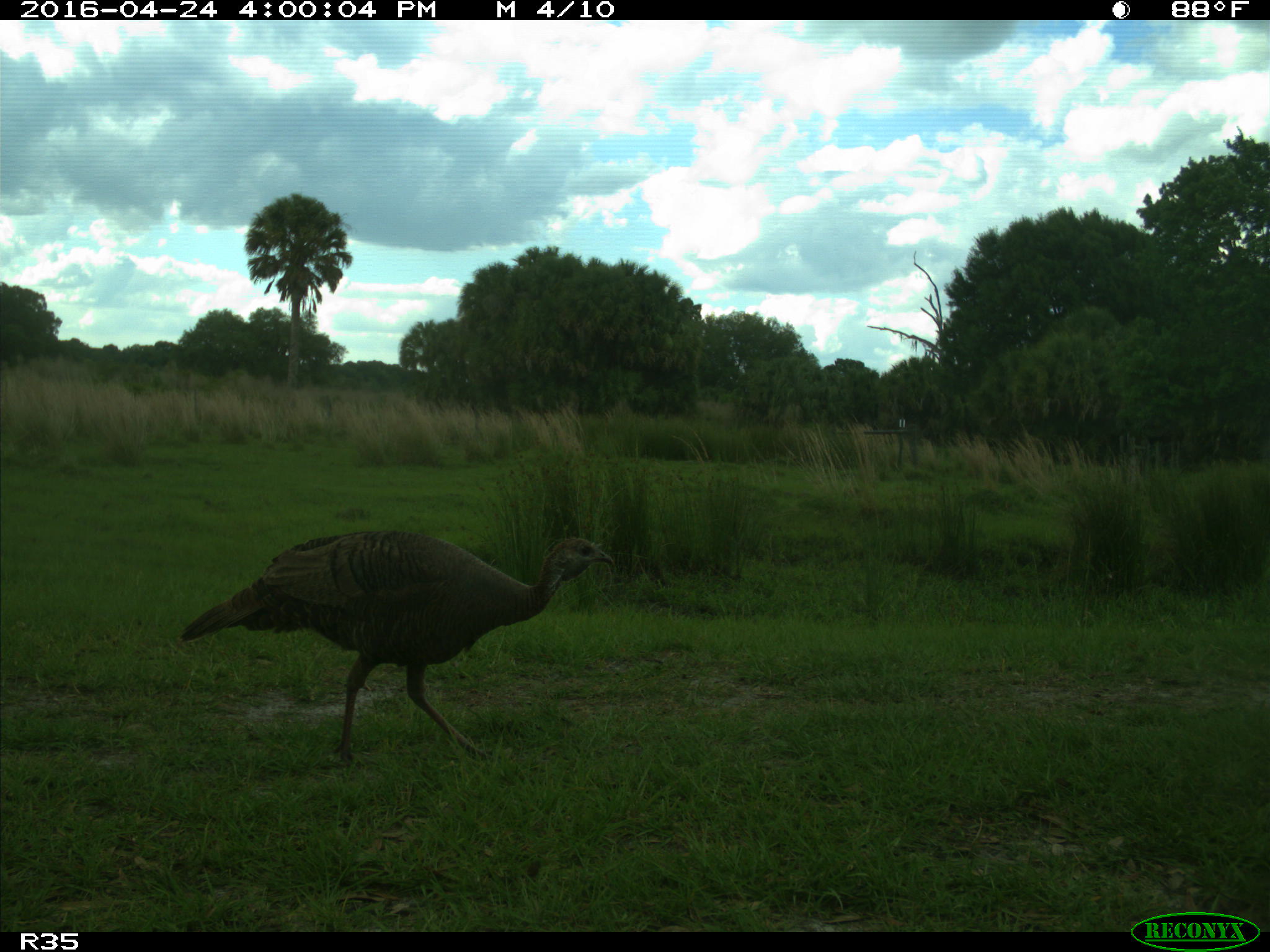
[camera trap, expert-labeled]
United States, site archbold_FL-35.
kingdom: Animalia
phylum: Chordata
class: Aves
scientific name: Aves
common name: birds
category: unidentified bird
Unidentified bird (birds) (Aves).